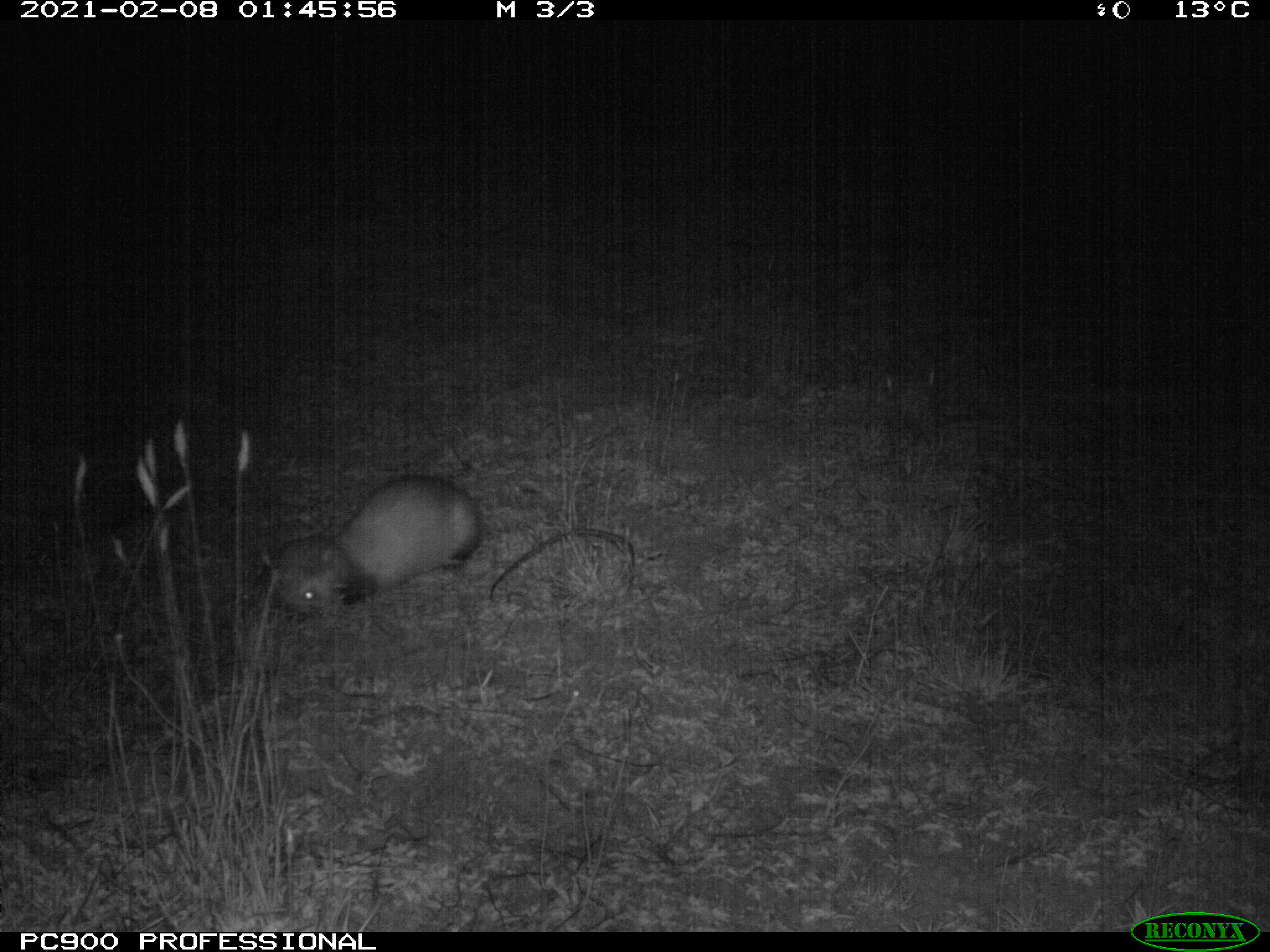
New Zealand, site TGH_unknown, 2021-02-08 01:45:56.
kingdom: Animalia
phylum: Chordata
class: Mammalia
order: Carnivora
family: Mustelidae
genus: Mustela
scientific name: Mustela furo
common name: ferret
Ferret (Mustela furo).